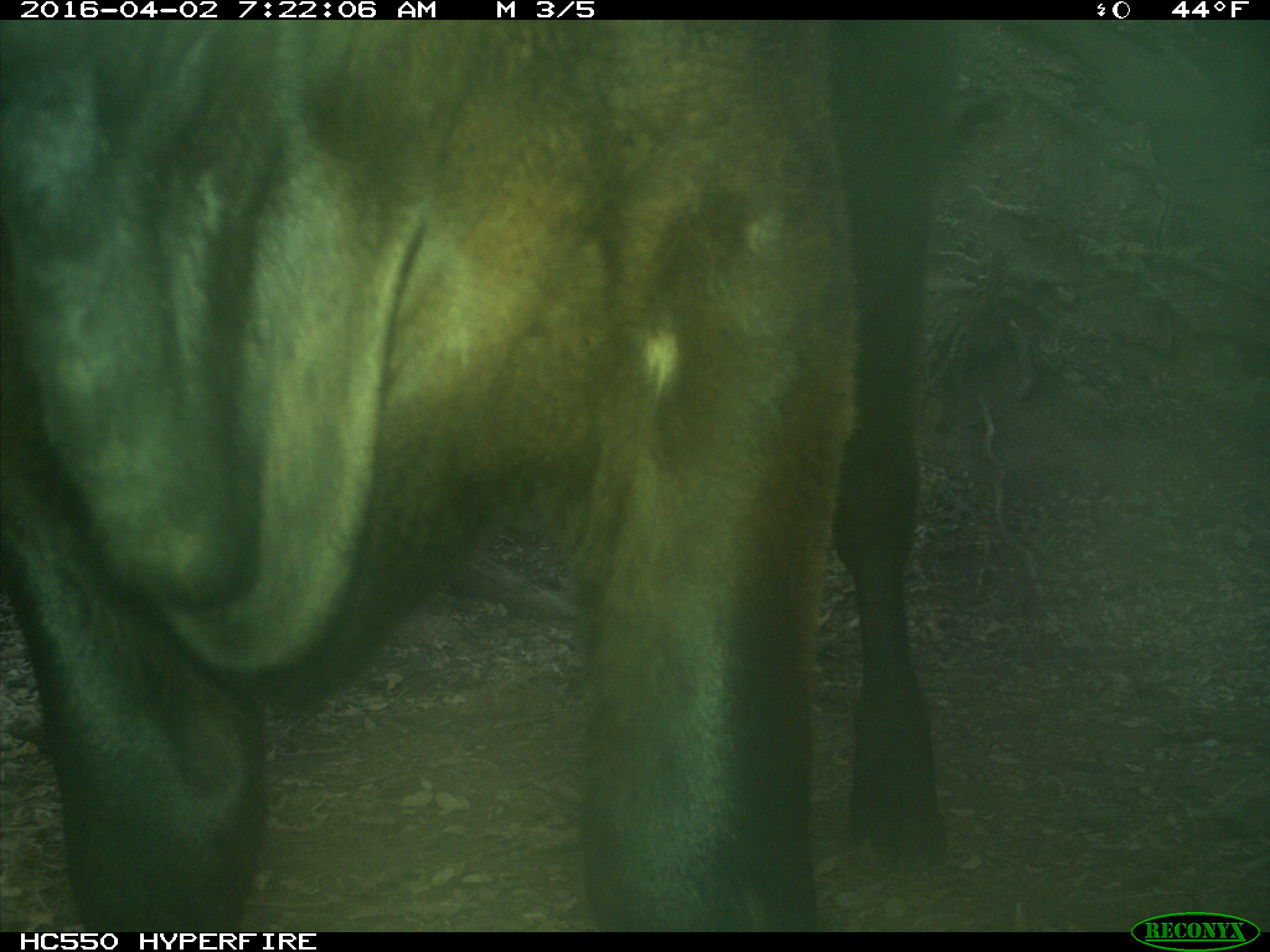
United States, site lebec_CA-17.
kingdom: Animalia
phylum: Chordata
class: Mammalia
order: Artiodactyla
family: Bovidae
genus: Bos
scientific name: Bos taurus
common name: domestic cow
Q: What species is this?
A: Bos taurus (domestic cow).